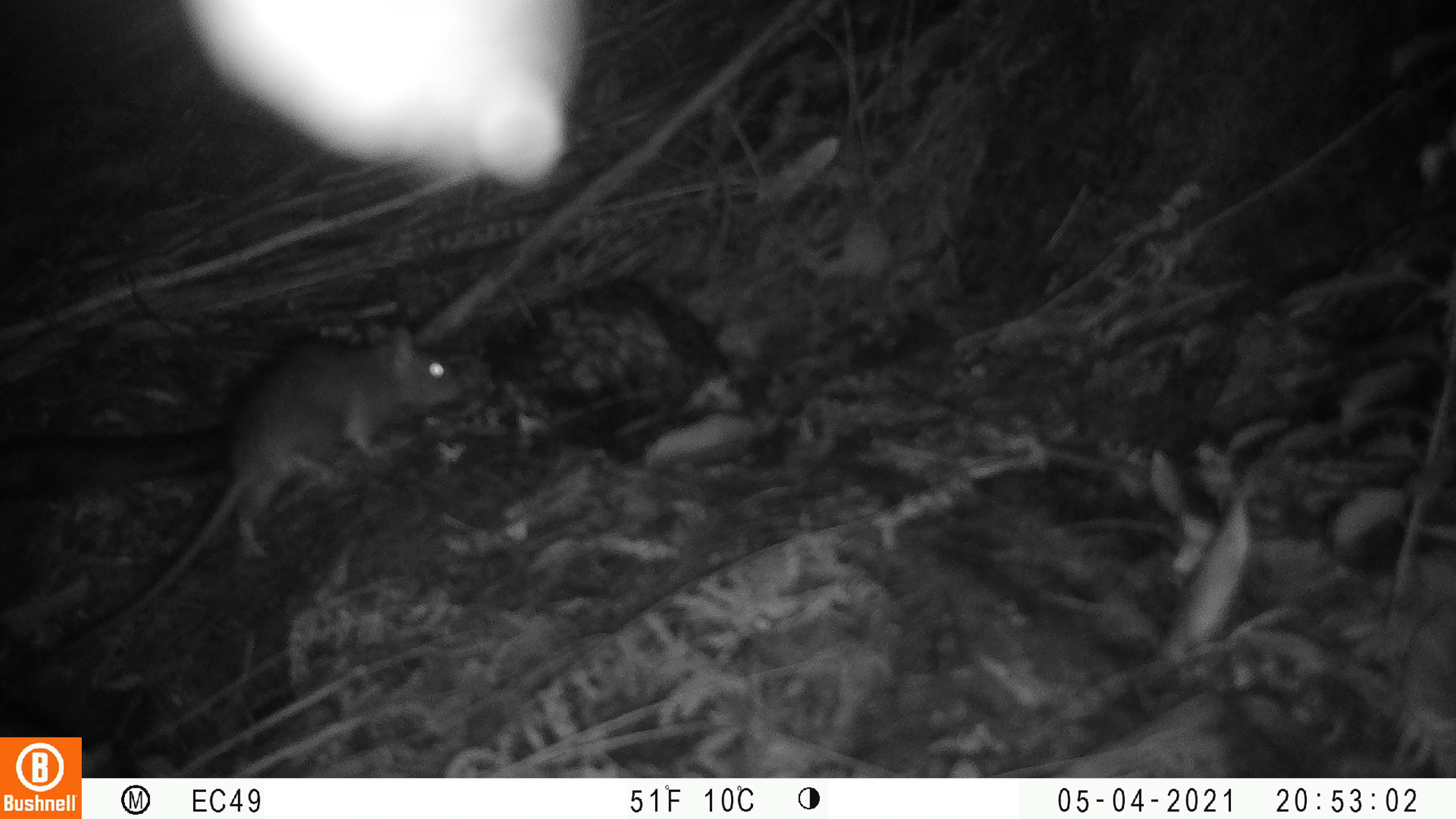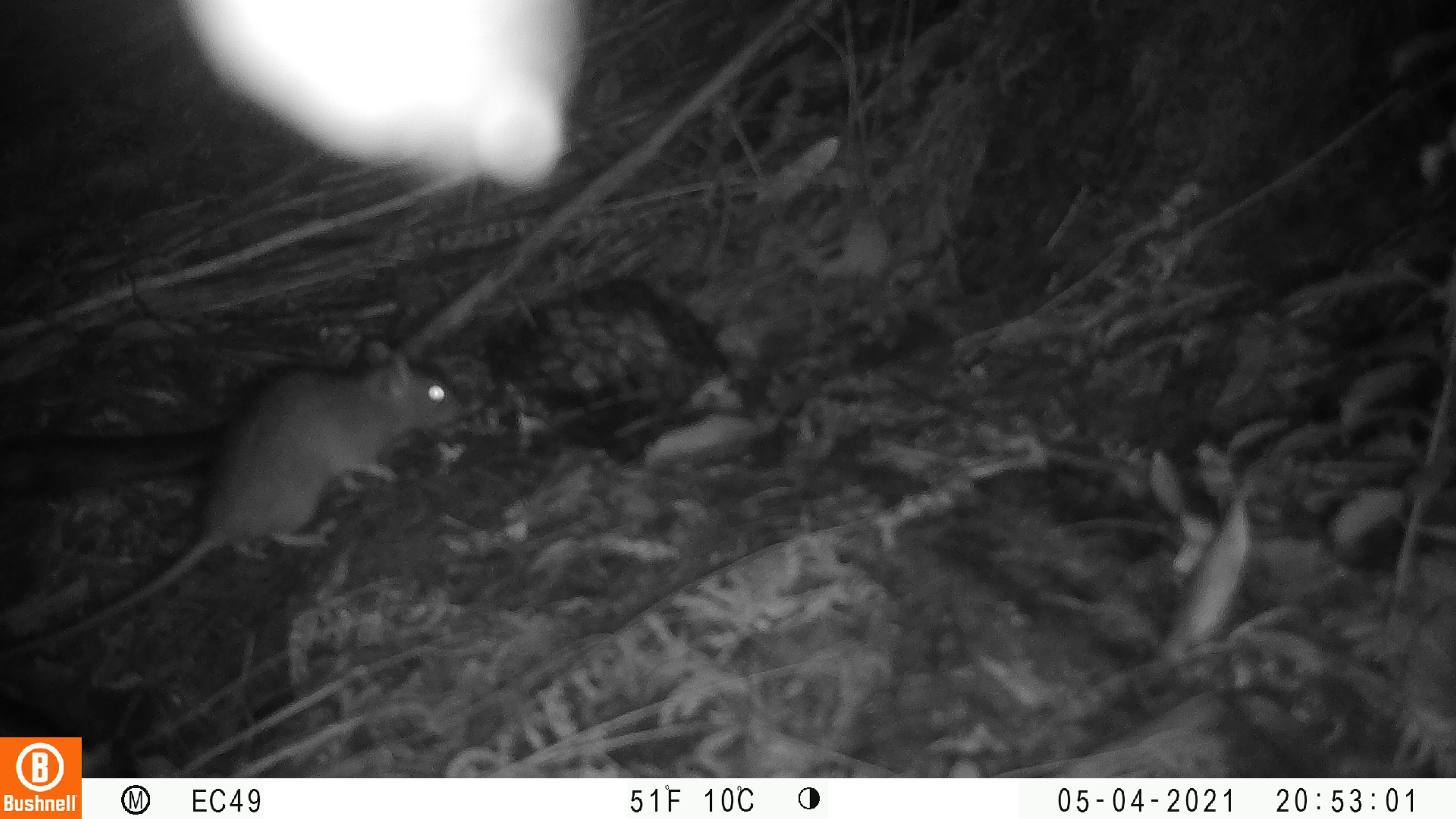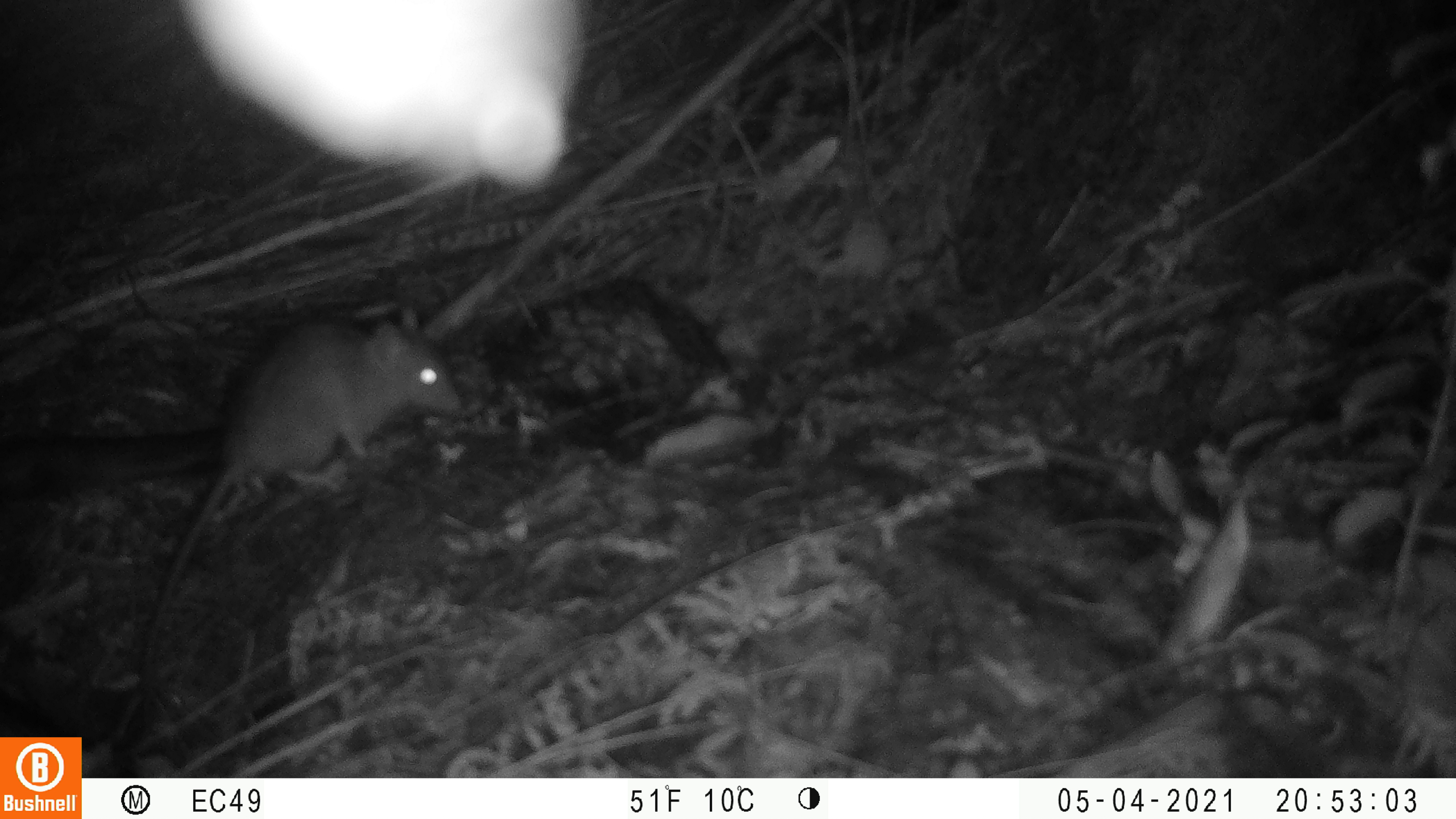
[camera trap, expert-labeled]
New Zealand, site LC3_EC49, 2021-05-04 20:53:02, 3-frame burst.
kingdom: Animalia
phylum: Chordata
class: Mammalia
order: Rodentia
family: Muridae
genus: Rattus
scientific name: Rattus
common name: rat